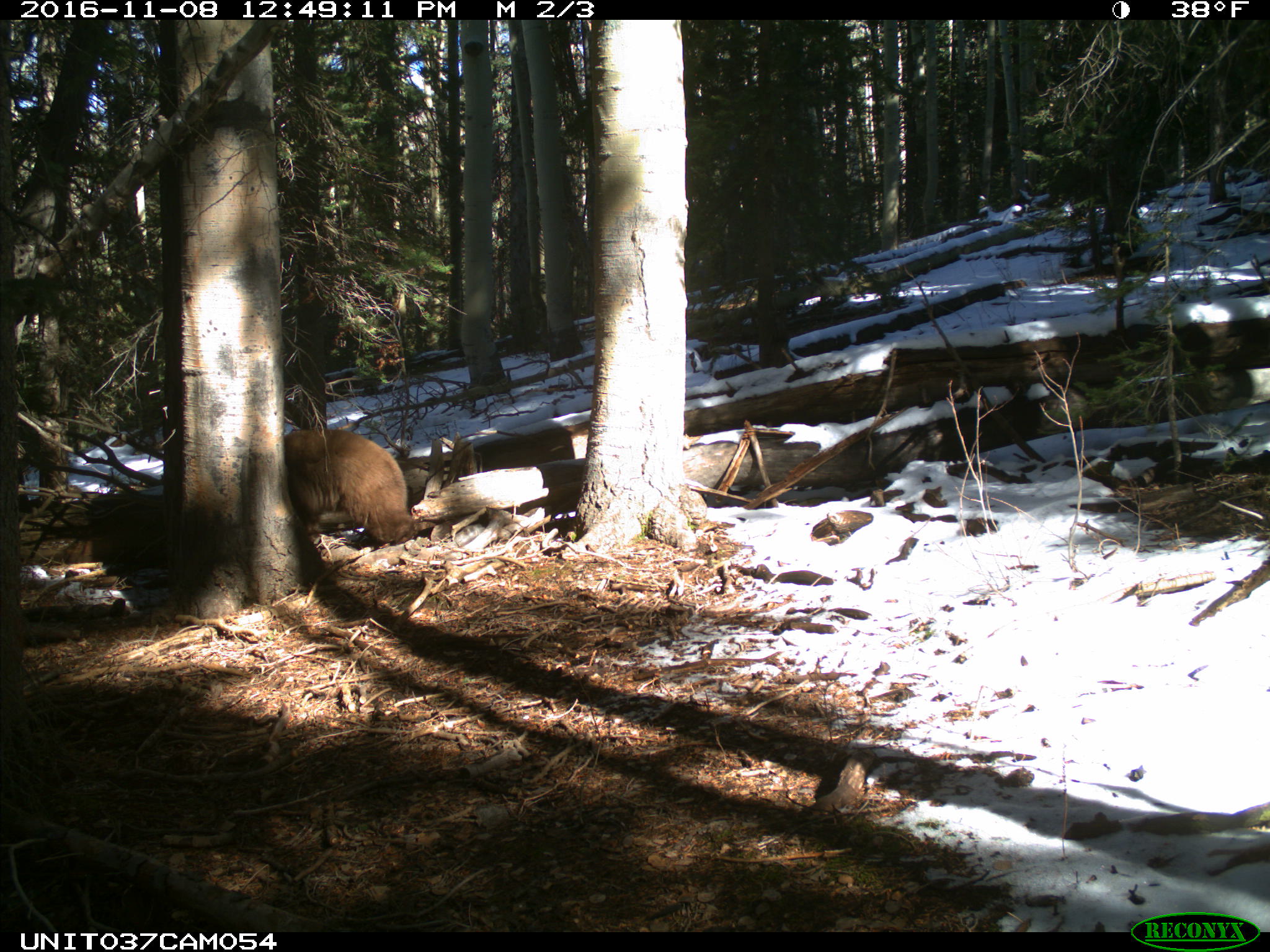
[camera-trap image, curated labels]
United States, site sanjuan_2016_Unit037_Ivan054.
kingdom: Animalia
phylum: Chordata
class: Mammalia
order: Carnivora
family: Ursidae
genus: Ursus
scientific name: Ursus americanus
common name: american black bear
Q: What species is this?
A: Ursus americanus (american black bear).